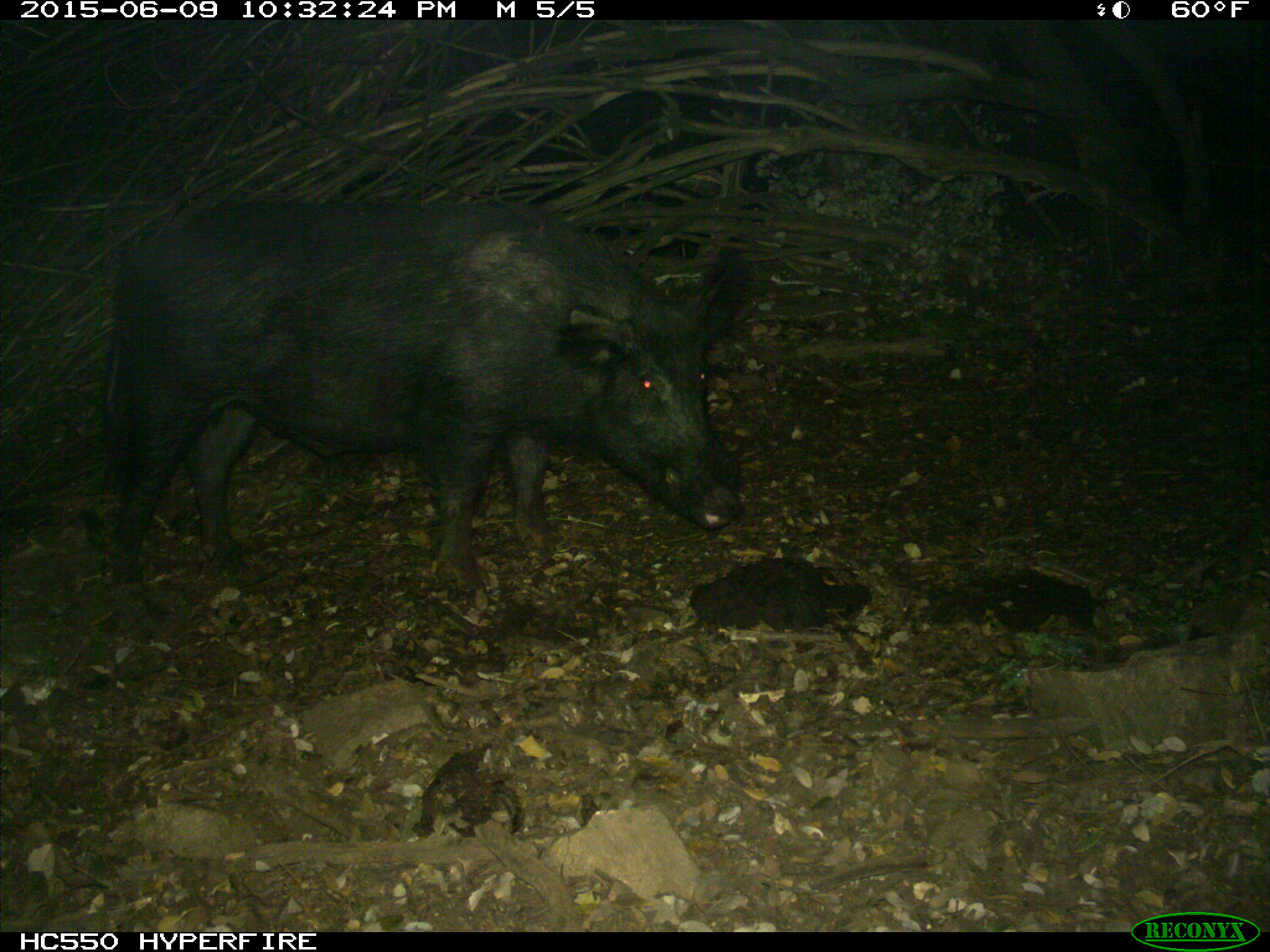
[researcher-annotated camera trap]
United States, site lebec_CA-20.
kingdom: Animalia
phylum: Chordata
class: Mammalia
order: Artiodactyla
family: Suidae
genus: Sus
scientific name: Sus scrofa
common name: wild boar